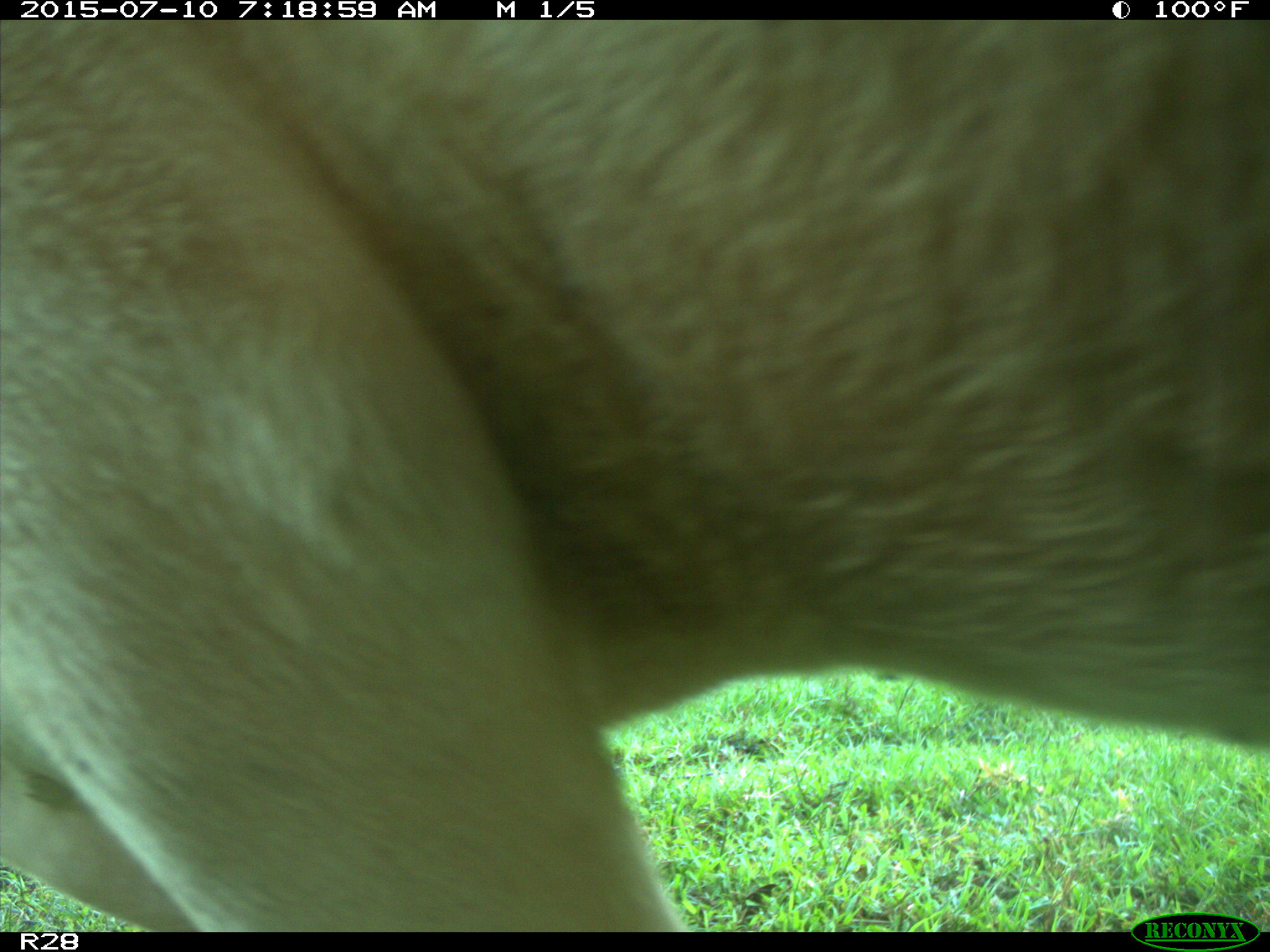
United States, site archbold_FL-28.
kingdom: Animalia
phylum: Chordata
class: Mammalia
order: Artiodactyla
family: Bovidae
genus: Bos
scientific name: Bos taurus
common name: domestic cow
Bos taurus (domestic cow).